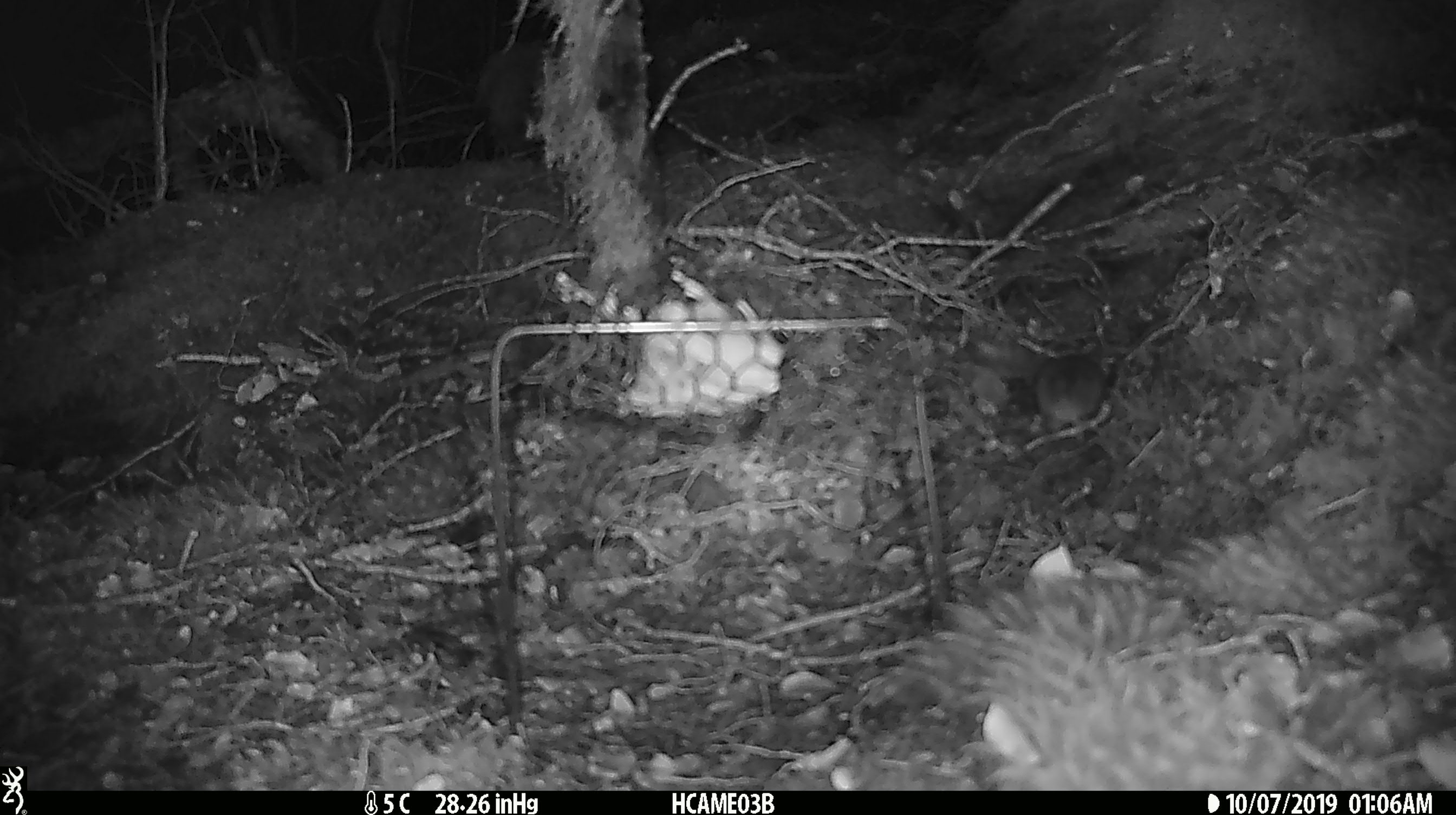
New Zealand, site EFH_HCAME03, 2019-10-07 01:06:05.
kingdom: Animalia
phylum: Chordata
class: Mammalia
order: Rodentia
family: Muridae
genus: Mus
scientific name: Mus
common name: mouse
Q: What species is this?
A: Mouse (Mus).